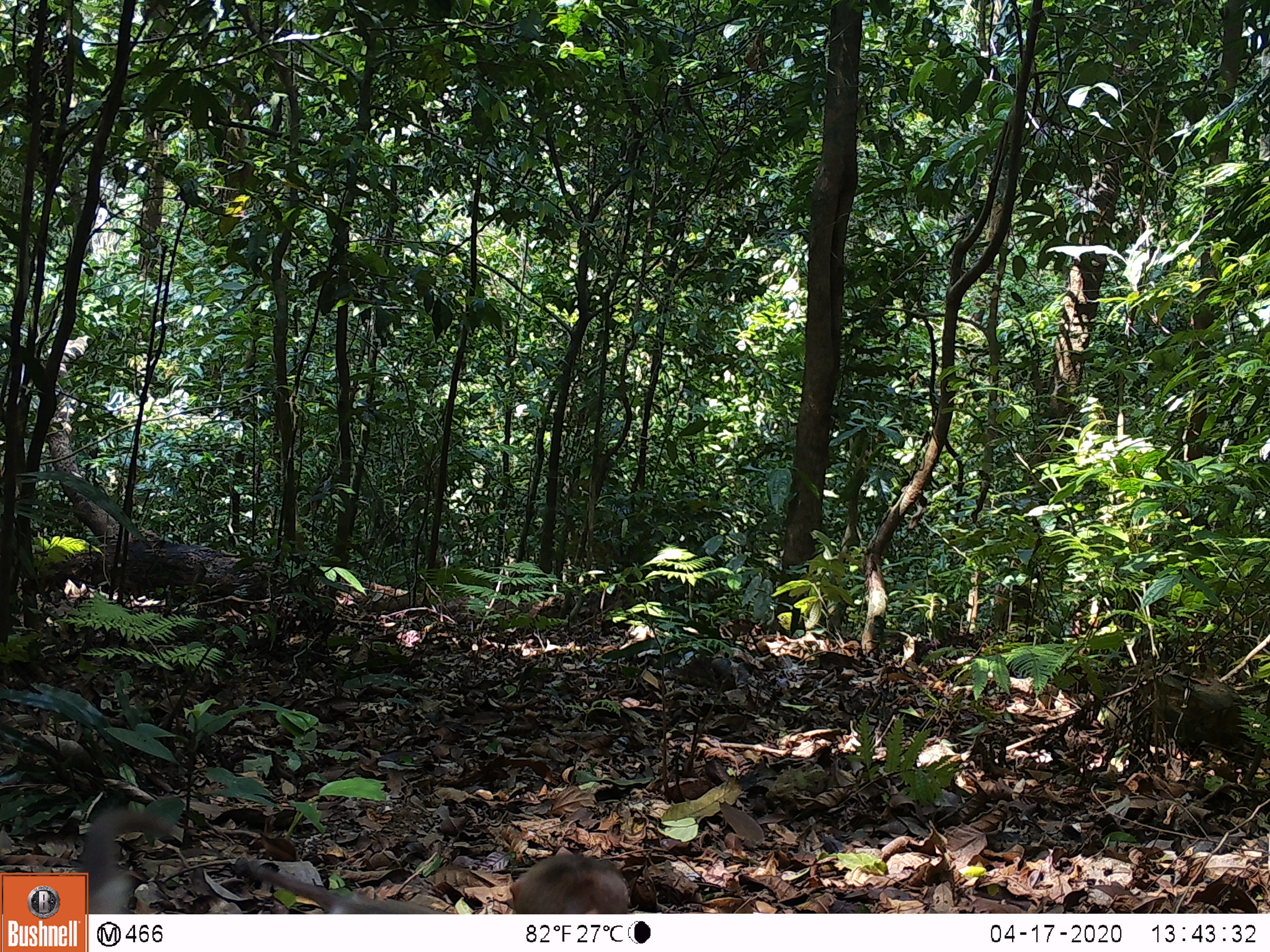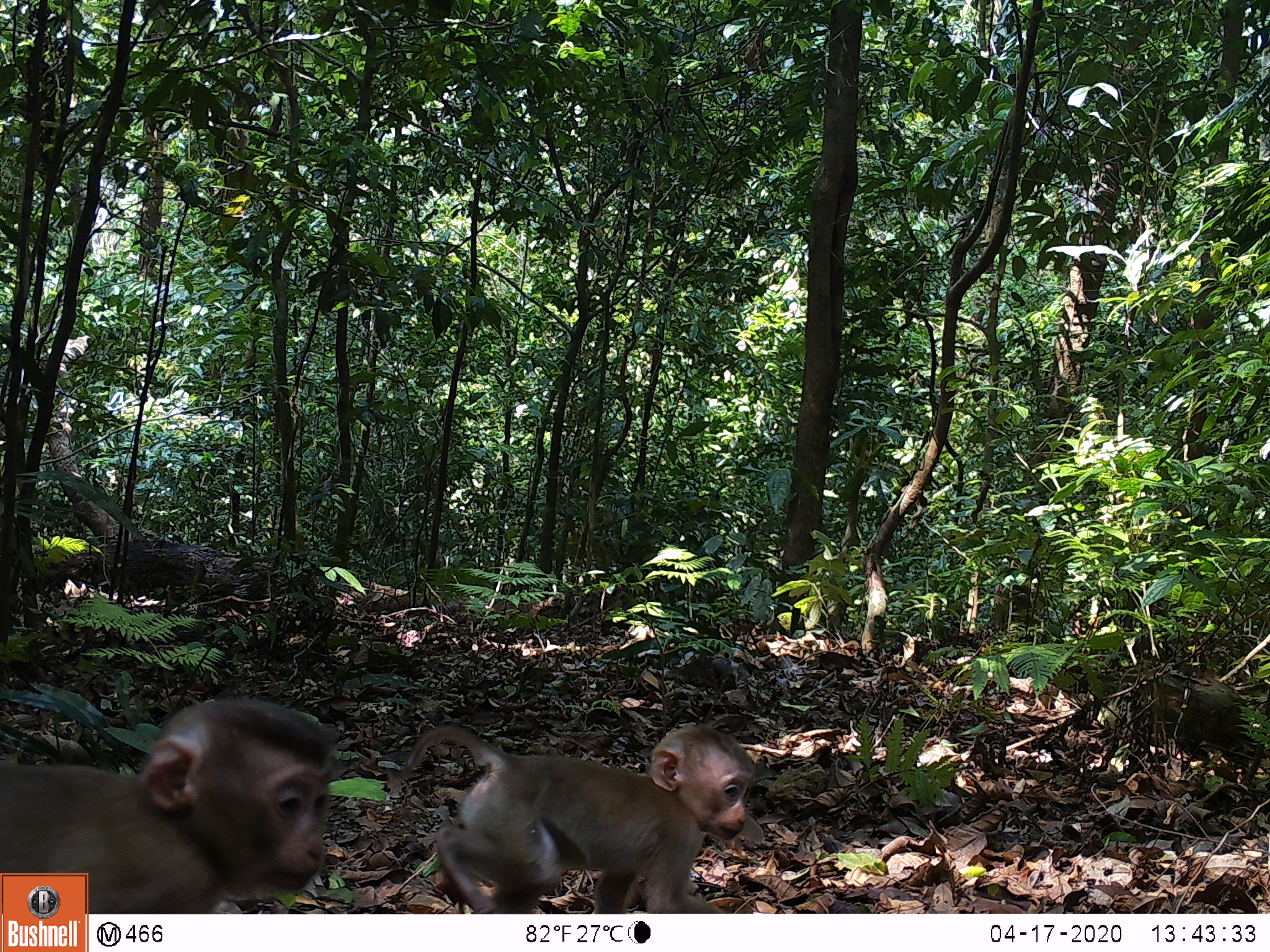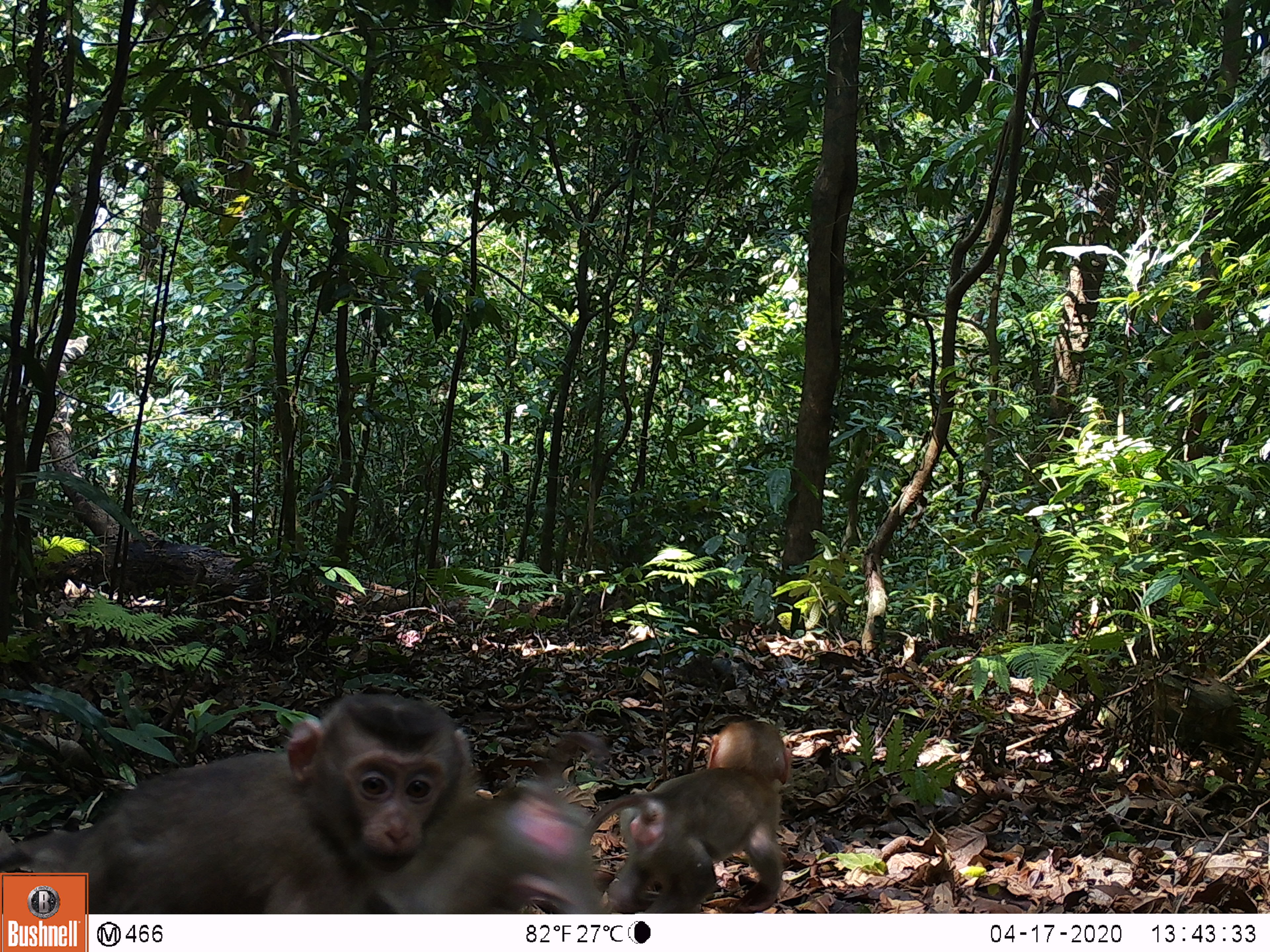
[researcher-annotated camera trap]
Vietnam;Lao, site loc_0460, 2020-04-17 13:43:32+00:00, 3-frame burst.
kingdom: Animalia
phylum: Chordata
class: Mammalia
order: Primates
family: Cercopithecidae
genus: Macaca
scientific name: Macaca nemestrina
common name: pig-tailed macaque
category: pig tailed macaque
Pig tailed macaque (pig-tailed macaque) (Macaca nemestrina). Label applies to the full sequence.